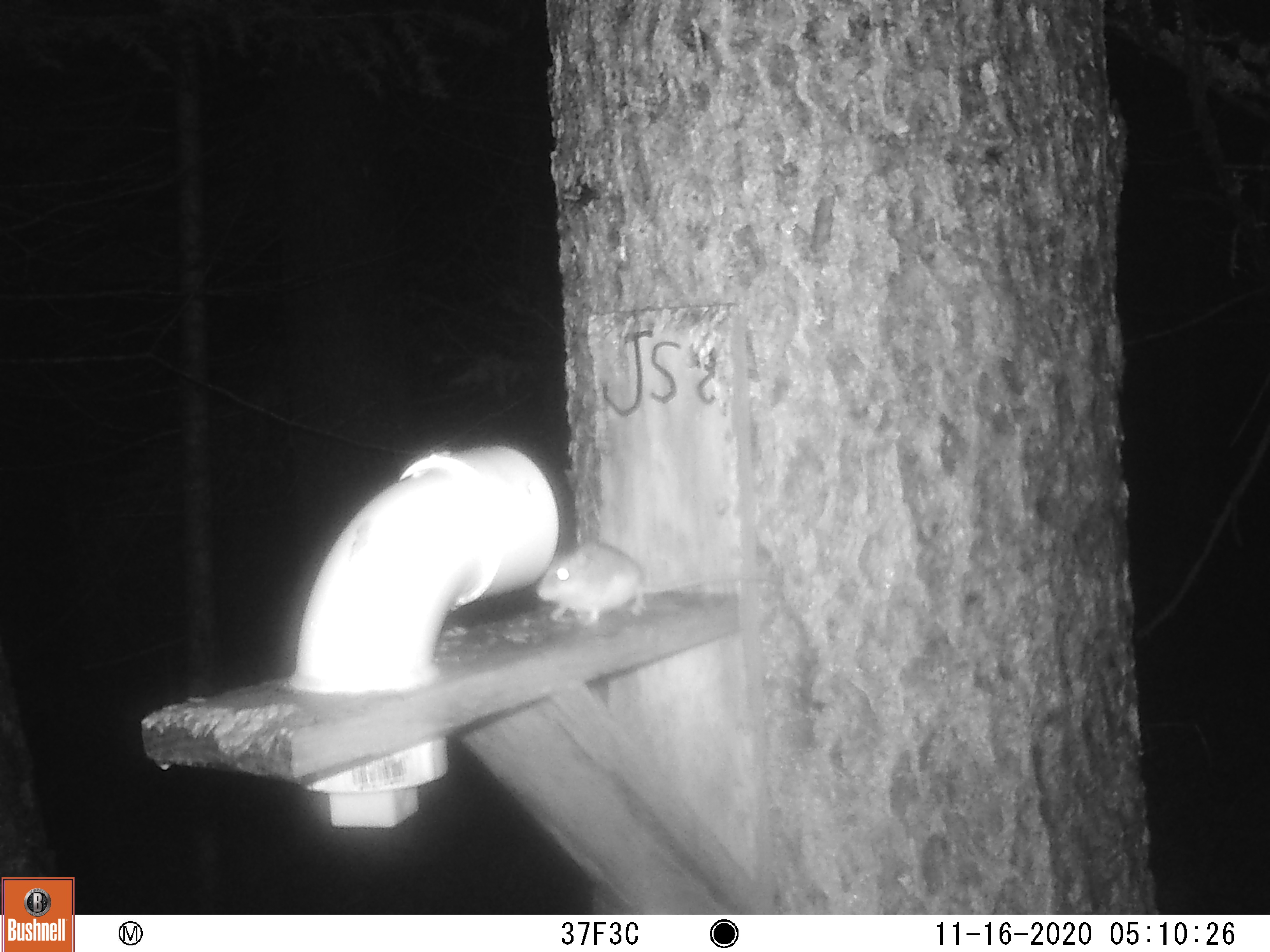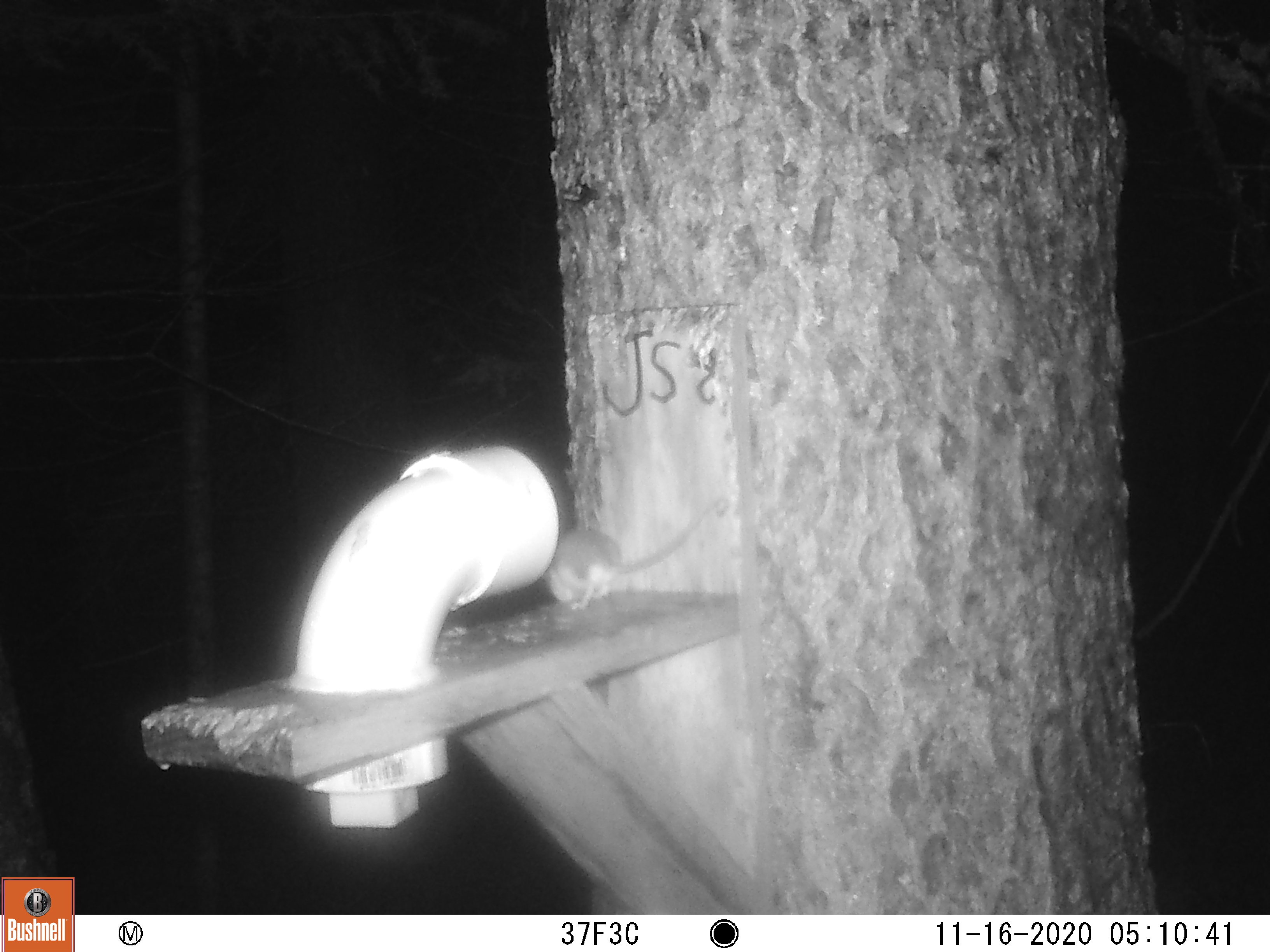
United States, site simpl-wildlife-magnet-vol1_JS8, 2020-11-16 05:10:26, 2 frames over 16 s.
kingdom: Animalia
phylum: Chordata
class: Mammalia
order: Rodentia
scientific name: Rodentia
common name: mouse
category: mouse sp.